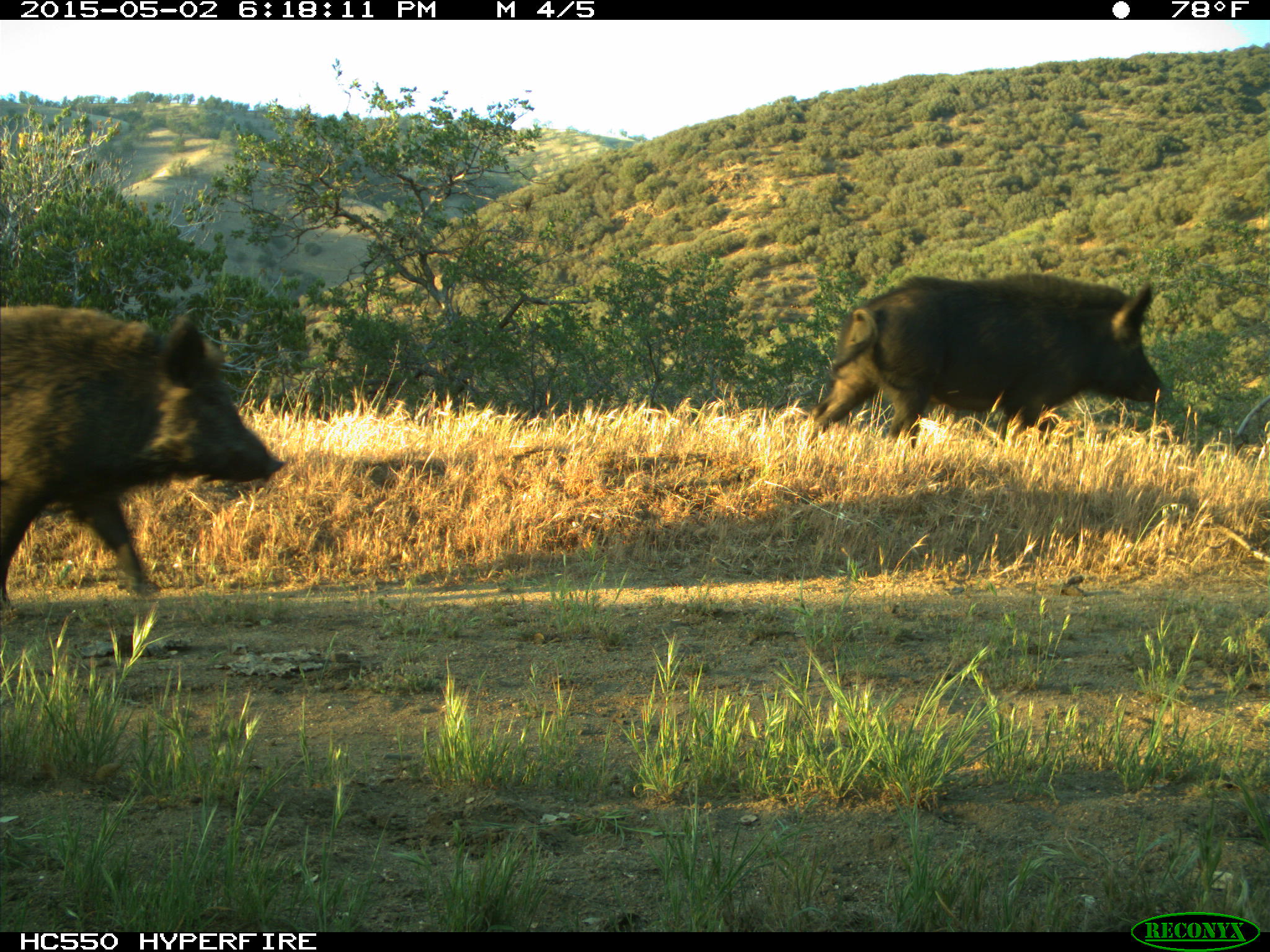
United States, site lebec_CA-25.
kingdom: Animalia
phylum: Chordata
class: Mammalia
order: Artiodactyla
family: Suidae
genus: Sus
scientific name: Sus scrofa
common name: wild boar